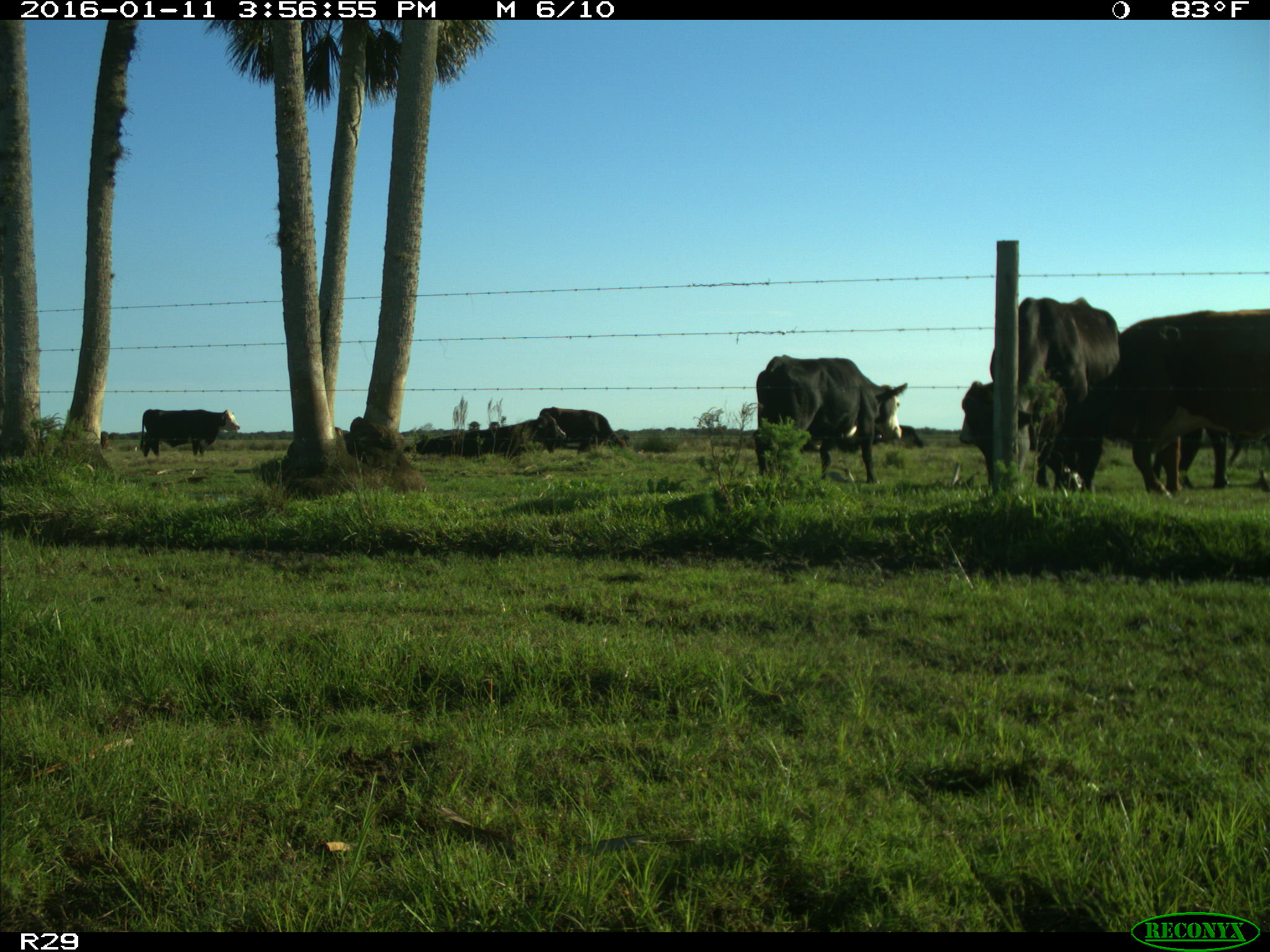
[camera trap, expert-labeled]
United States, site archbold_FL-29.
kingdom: Animalia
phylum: Chordata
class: Mammalia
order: Artiodactyla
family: Bovidae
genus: Bos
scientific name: Bos taurus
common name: domestic cow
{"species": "Bos taurus (domestic cow)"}